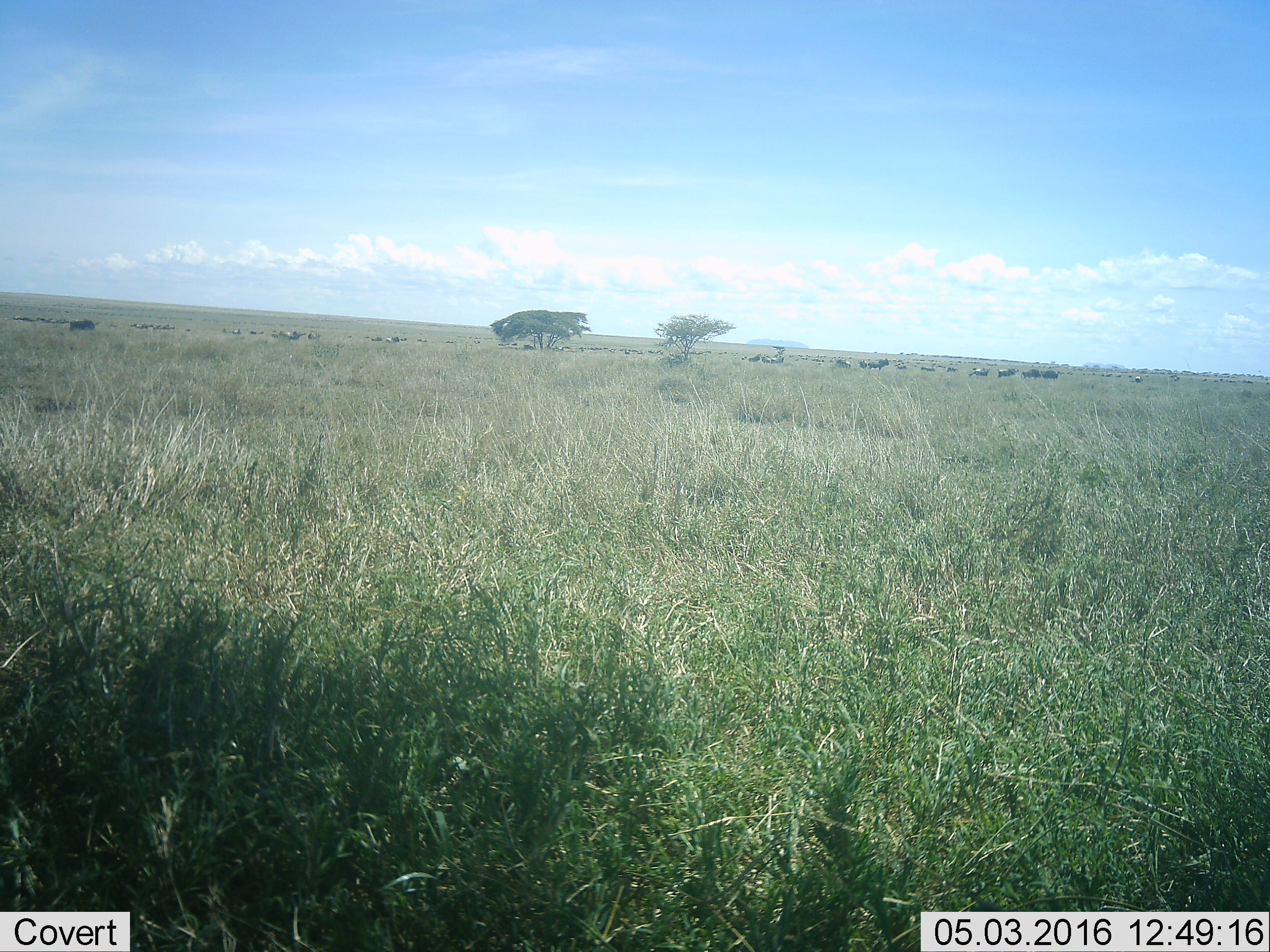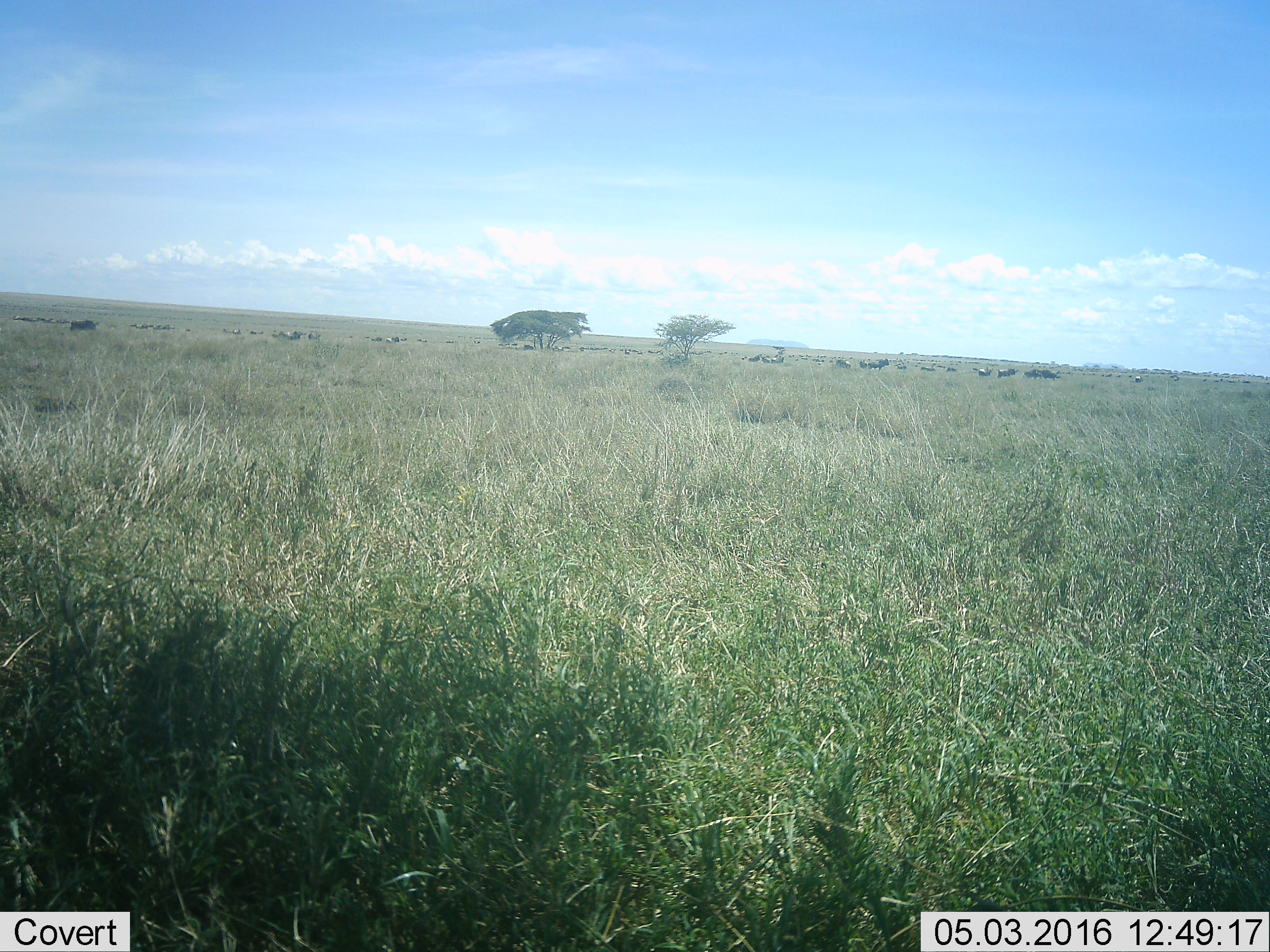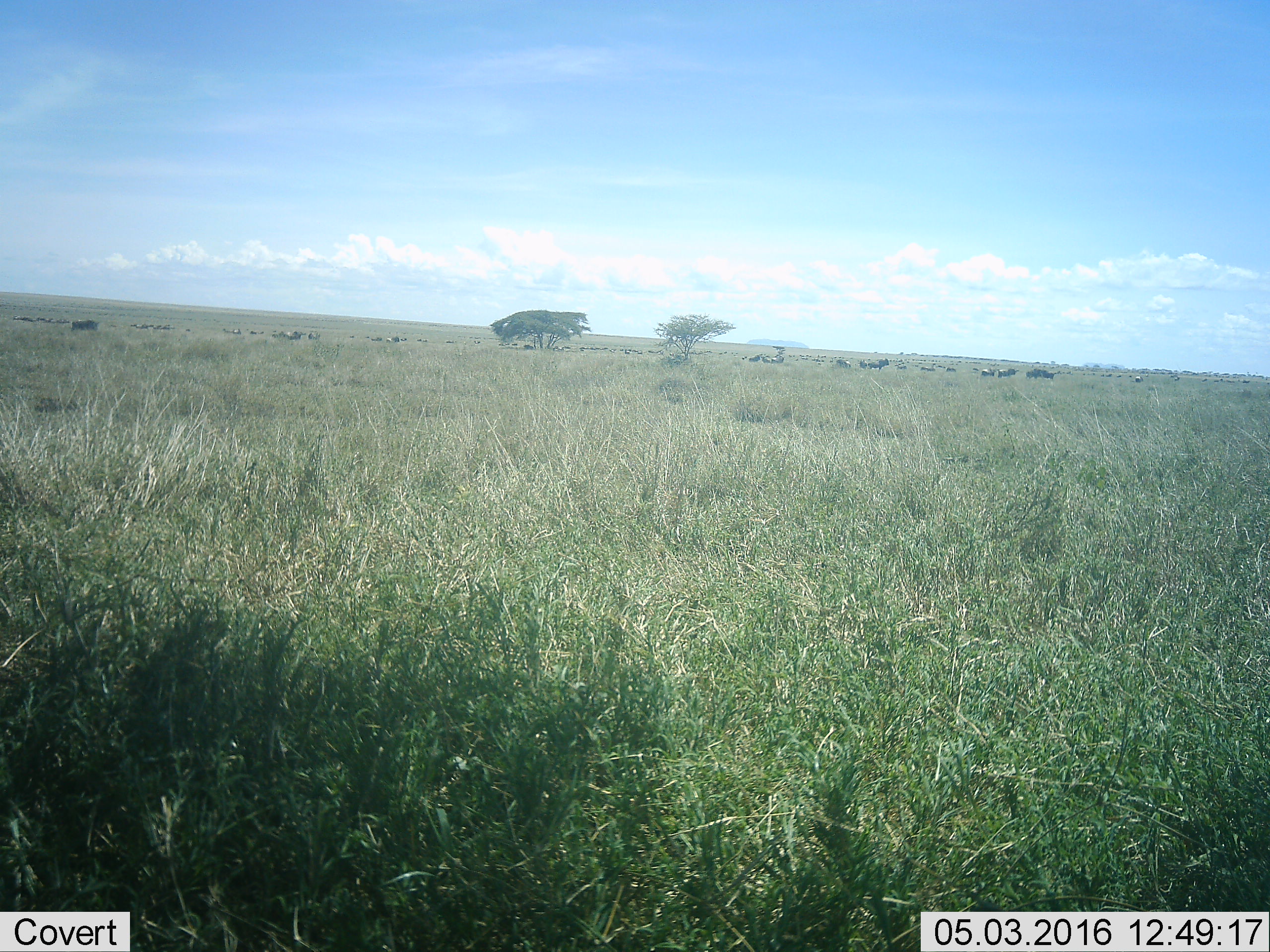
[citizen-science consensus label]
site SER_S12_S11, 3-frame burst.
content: unidentified animal